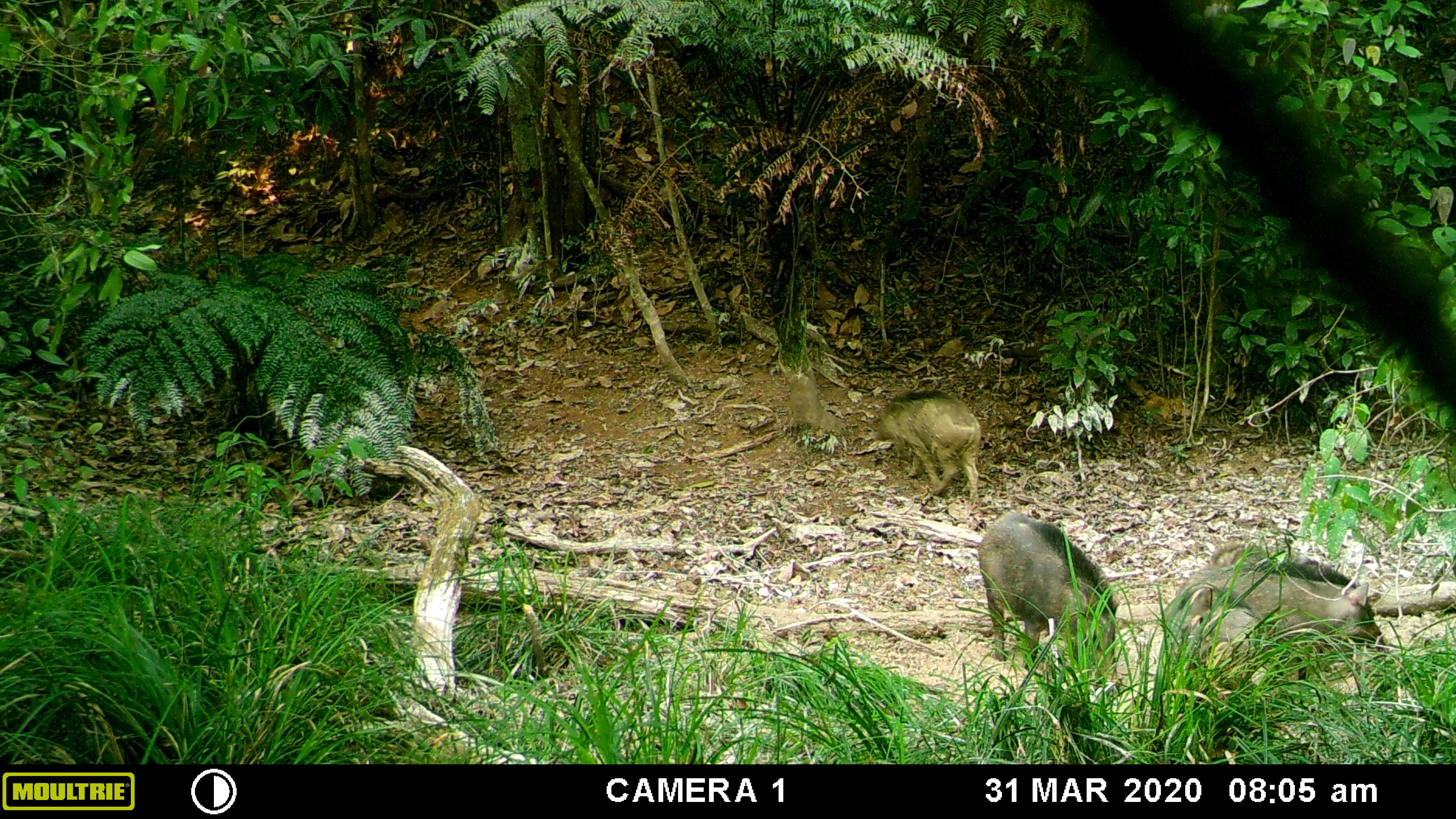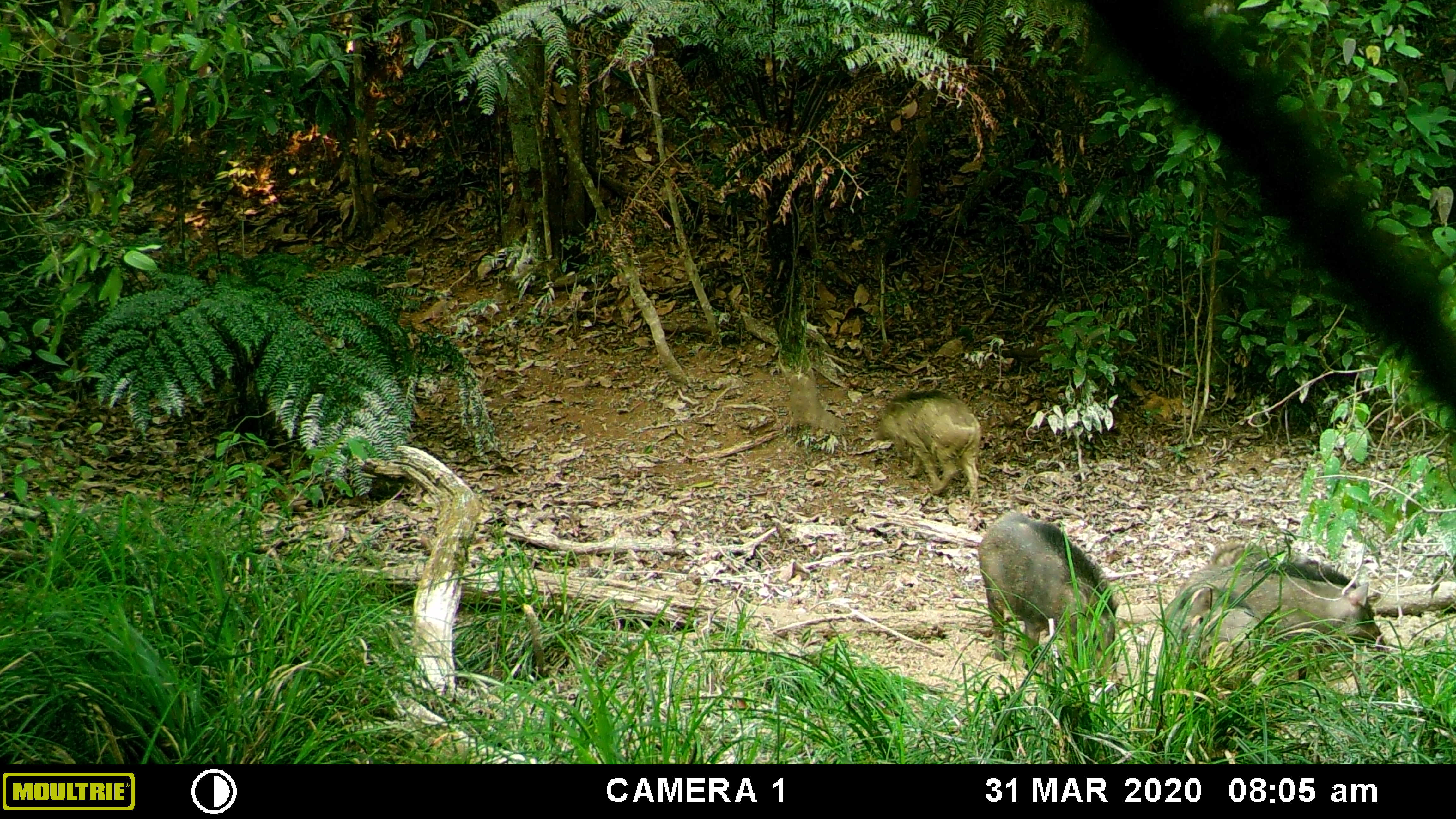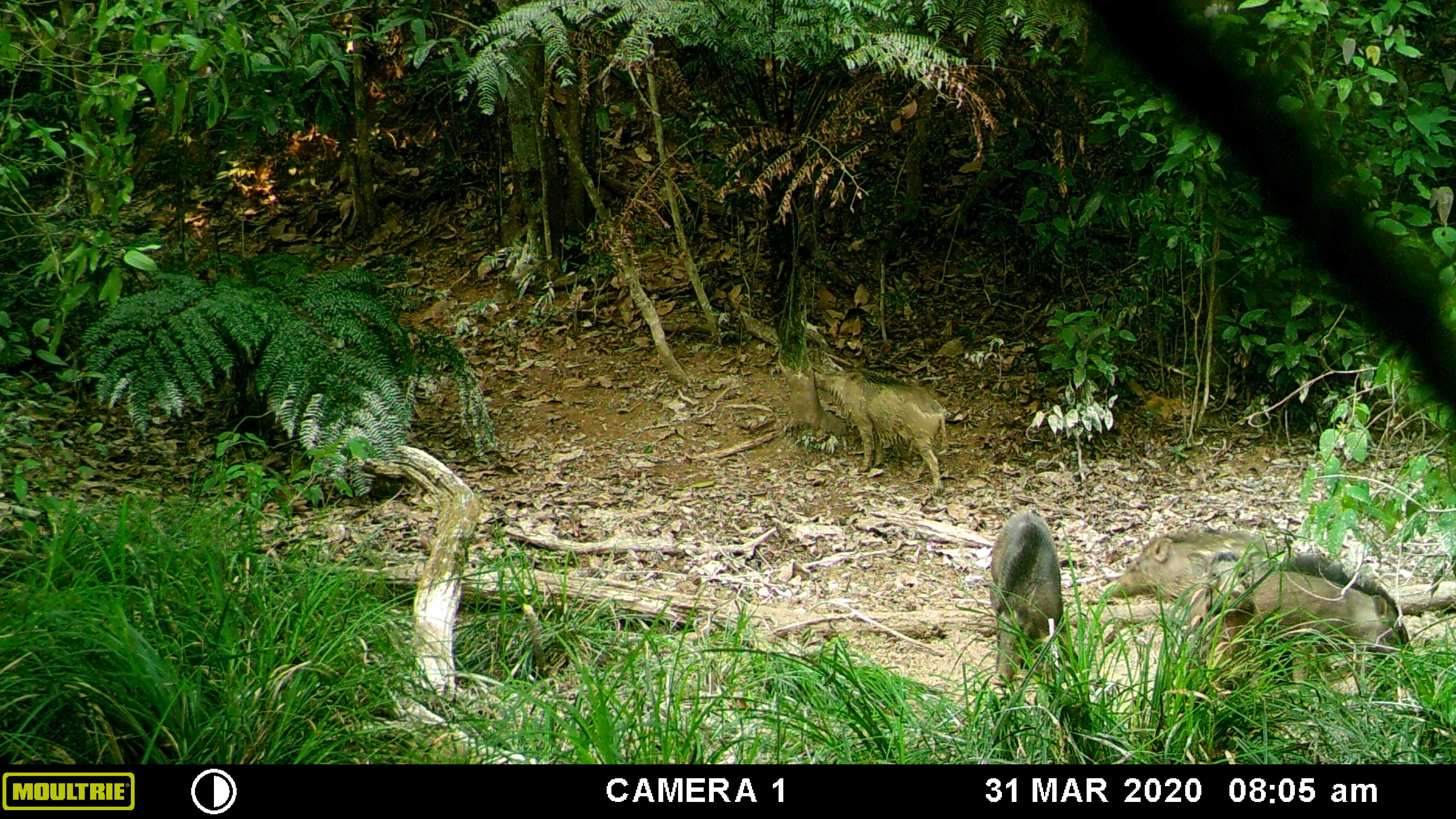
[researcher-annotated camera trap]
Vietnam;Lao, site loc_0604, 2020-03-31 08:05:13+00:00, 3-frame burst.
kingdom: Animalia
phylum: Chordata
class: Aves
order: Galliformes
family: Phasianidae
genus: Gallus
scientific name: Gallus gallus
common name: red junglefowl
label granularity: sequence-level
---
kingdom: Animalia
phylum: Chordata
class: Mammalia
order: Artiodactyla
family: Suidae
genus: Sus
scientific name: Sus scrofa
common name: eurasian wild pig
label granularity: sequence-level